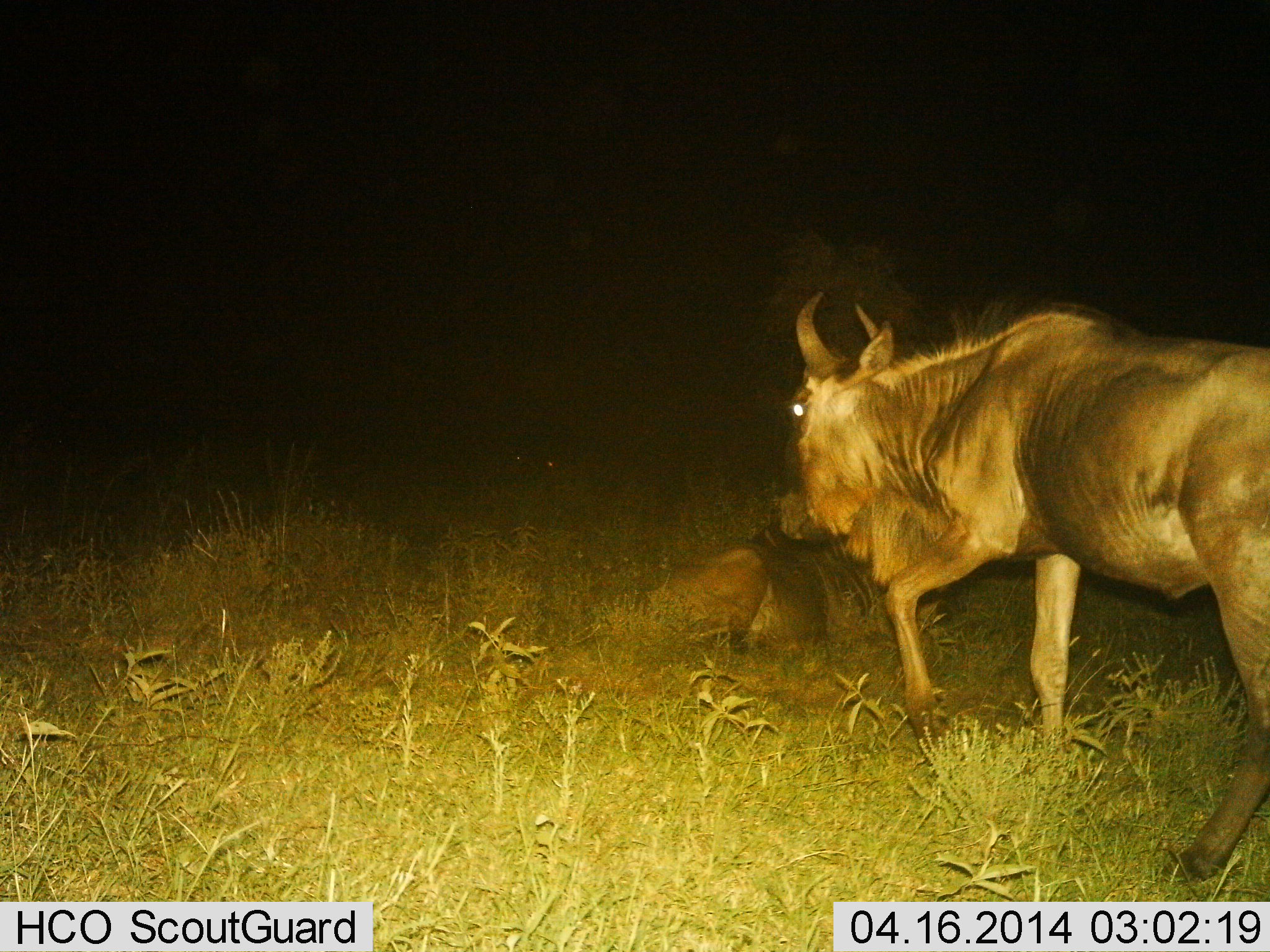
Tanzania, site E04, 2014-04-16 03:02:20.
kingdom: Animalia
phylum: Chordata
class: Mammalia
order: Artiodactyla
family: Bovidae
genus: Connochaetes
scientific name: Connochaetes taurinus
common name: blue wildebeest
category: wildebeest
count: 2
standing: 20%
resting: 60%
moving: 70%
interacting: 0%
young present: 0%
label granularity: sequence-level